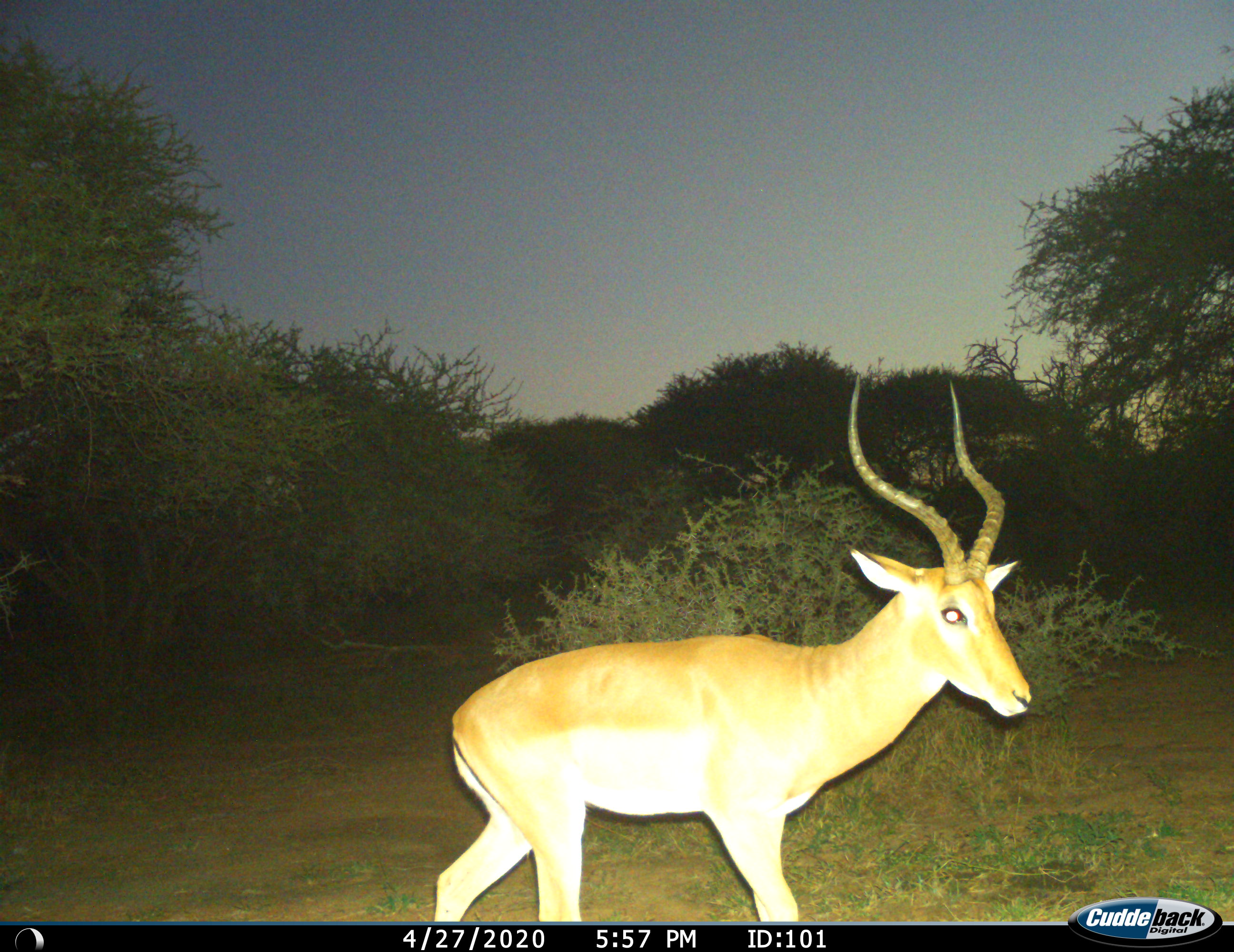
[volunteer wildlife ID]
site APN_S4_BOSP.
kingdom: Animalia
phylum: Chordata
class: Mammalia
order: Artiodactyla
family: Bovidae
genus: Aepyceros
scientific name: Aepyceros melampus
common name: impala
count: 1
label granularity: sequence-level